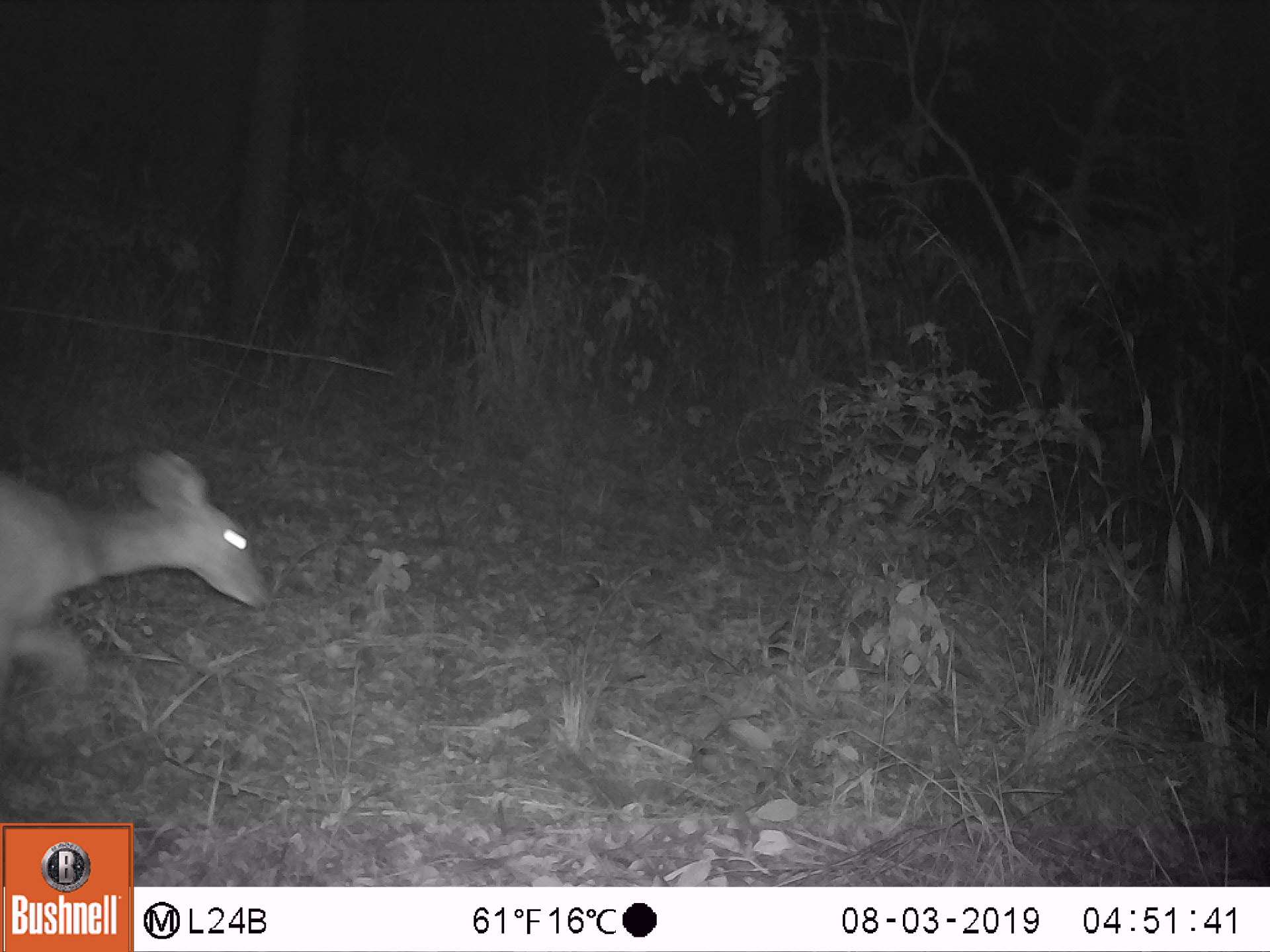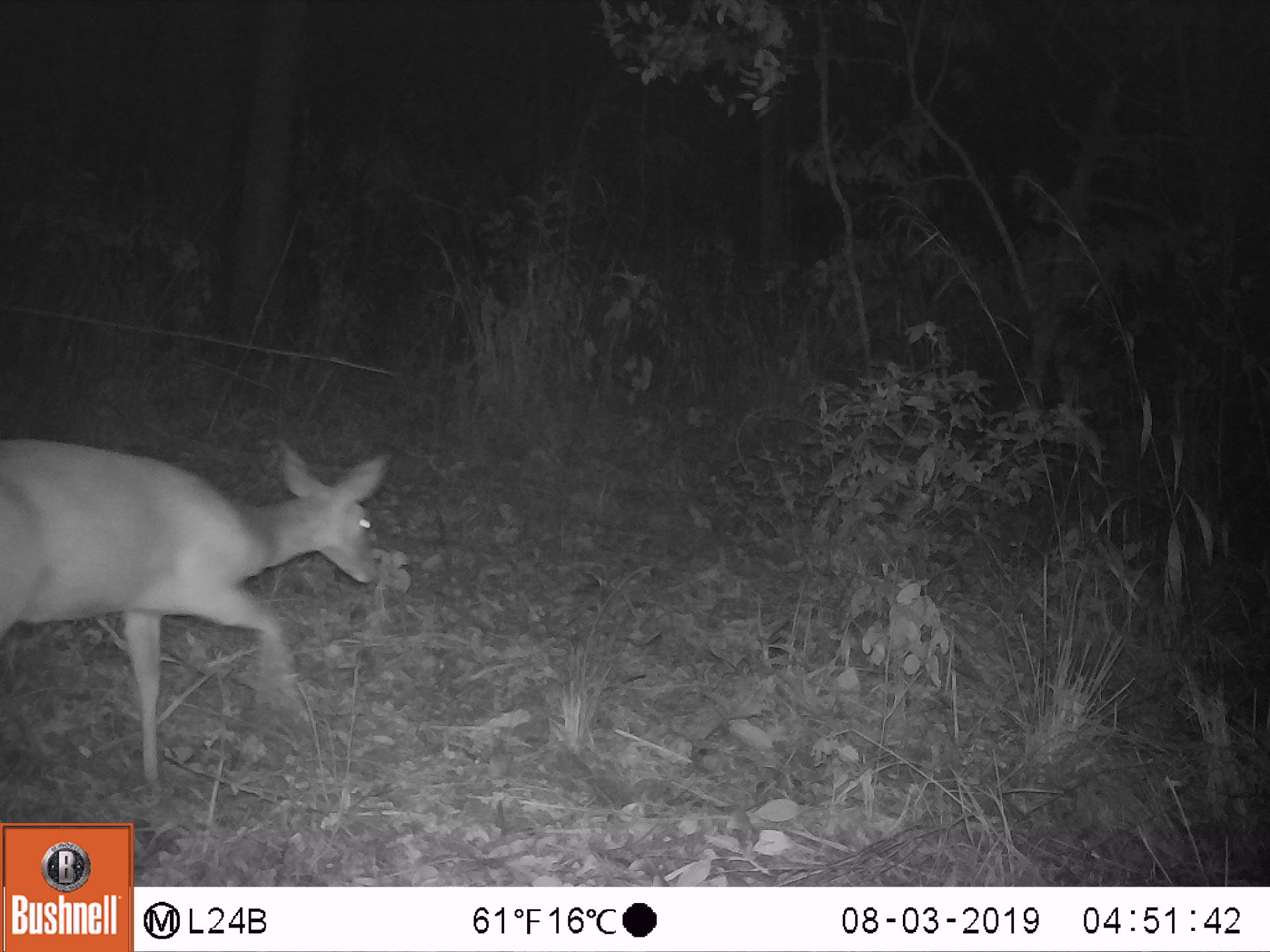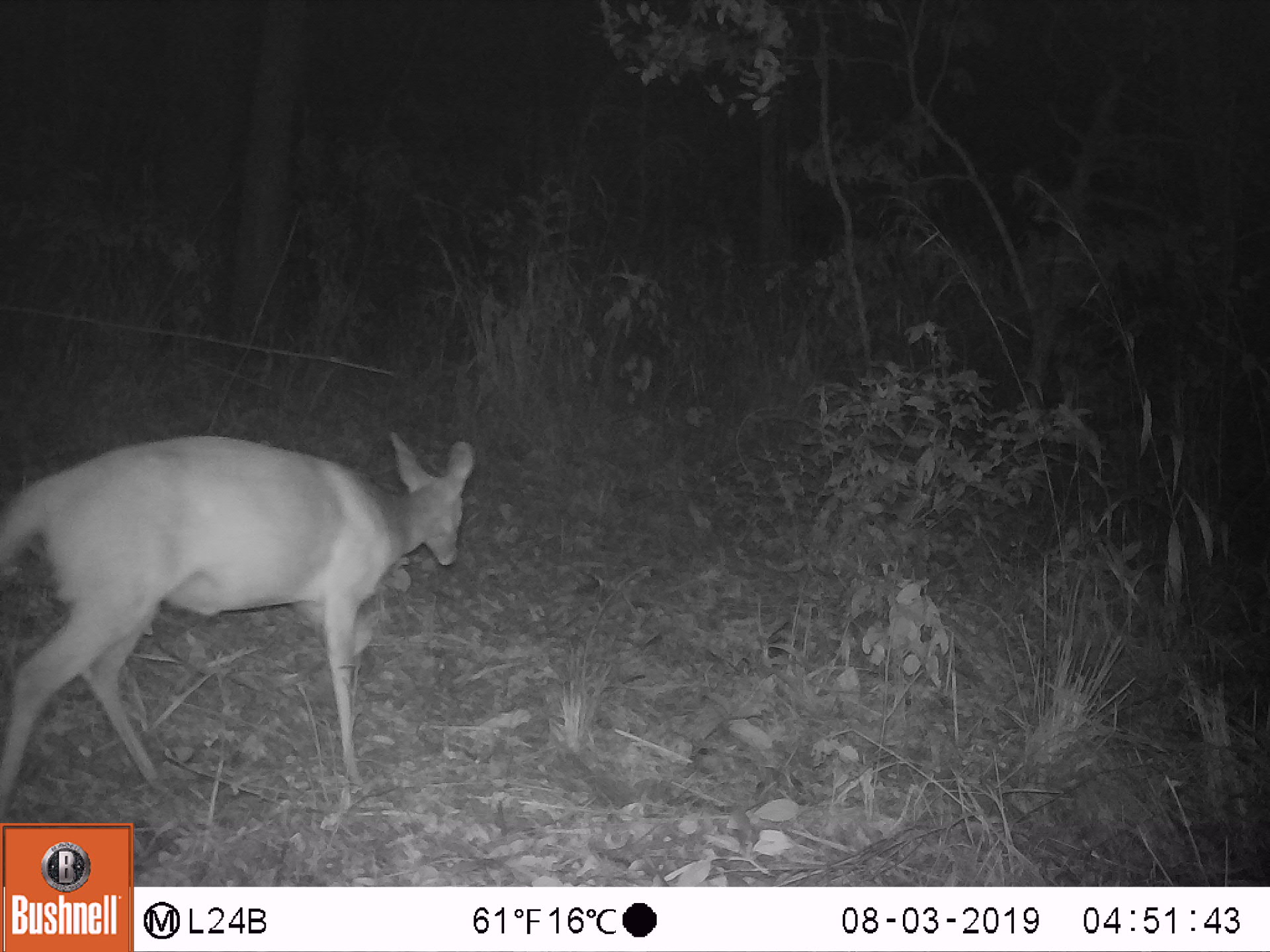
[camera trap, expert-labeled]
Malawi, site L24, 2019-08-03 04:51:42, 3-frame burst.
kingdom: Animalia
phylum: Chordata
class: Mammalia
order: Artiodactyla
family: Bovidae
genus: Tragelaphus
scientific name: Tragelaphus sylvaticus sylvaticus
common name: cape bushbuck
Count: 1.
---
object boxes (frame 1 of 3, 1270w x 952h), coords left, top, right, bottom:
cape bushbuck: 2, 442, 281, 706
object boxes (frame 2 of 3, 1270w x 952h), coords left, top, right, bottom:
cape bushbuck: 2, 429, 392, 784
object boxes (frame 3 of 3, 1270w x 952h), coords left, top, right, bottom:
cape bushbuck: 0, 431, 479, 799